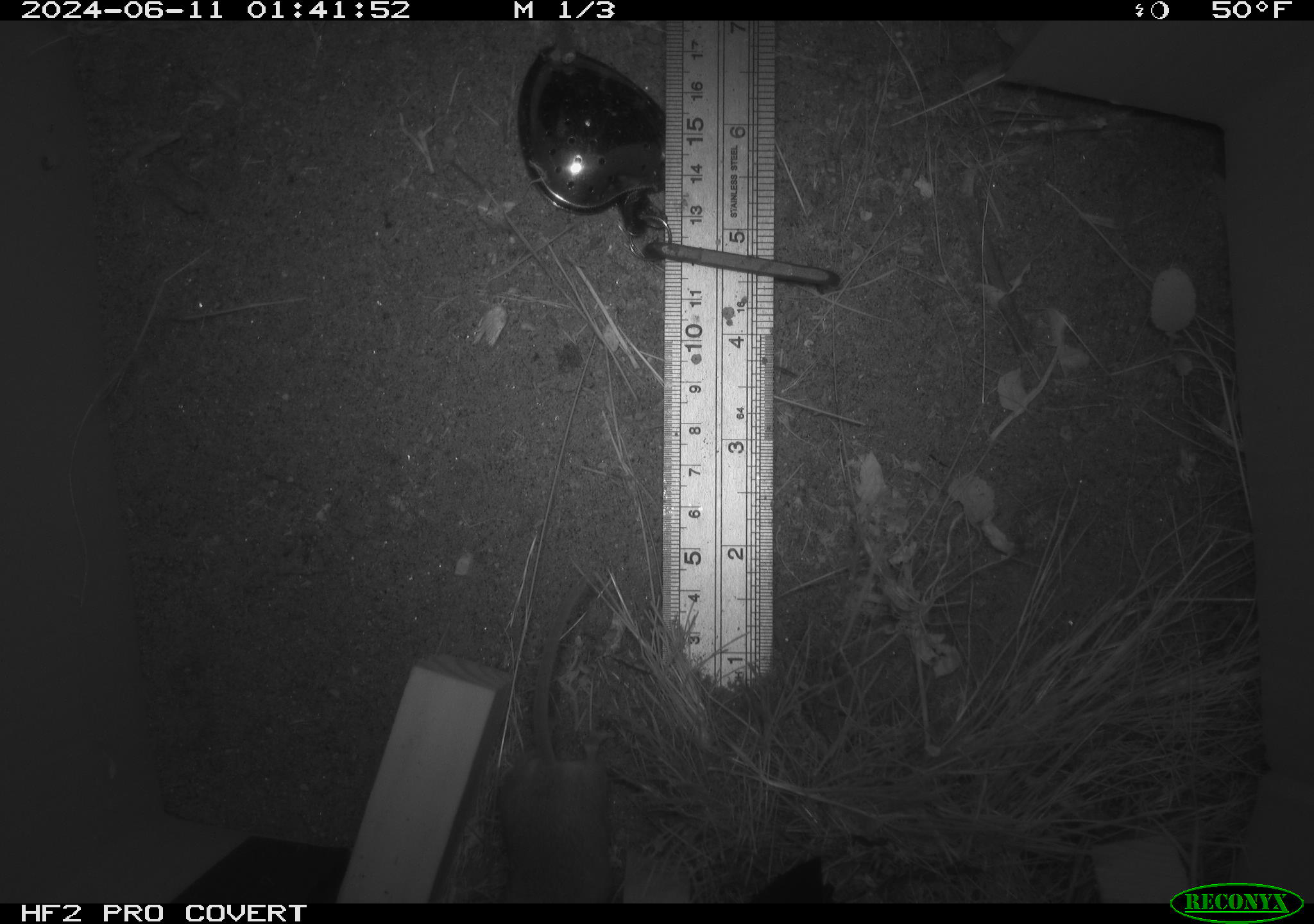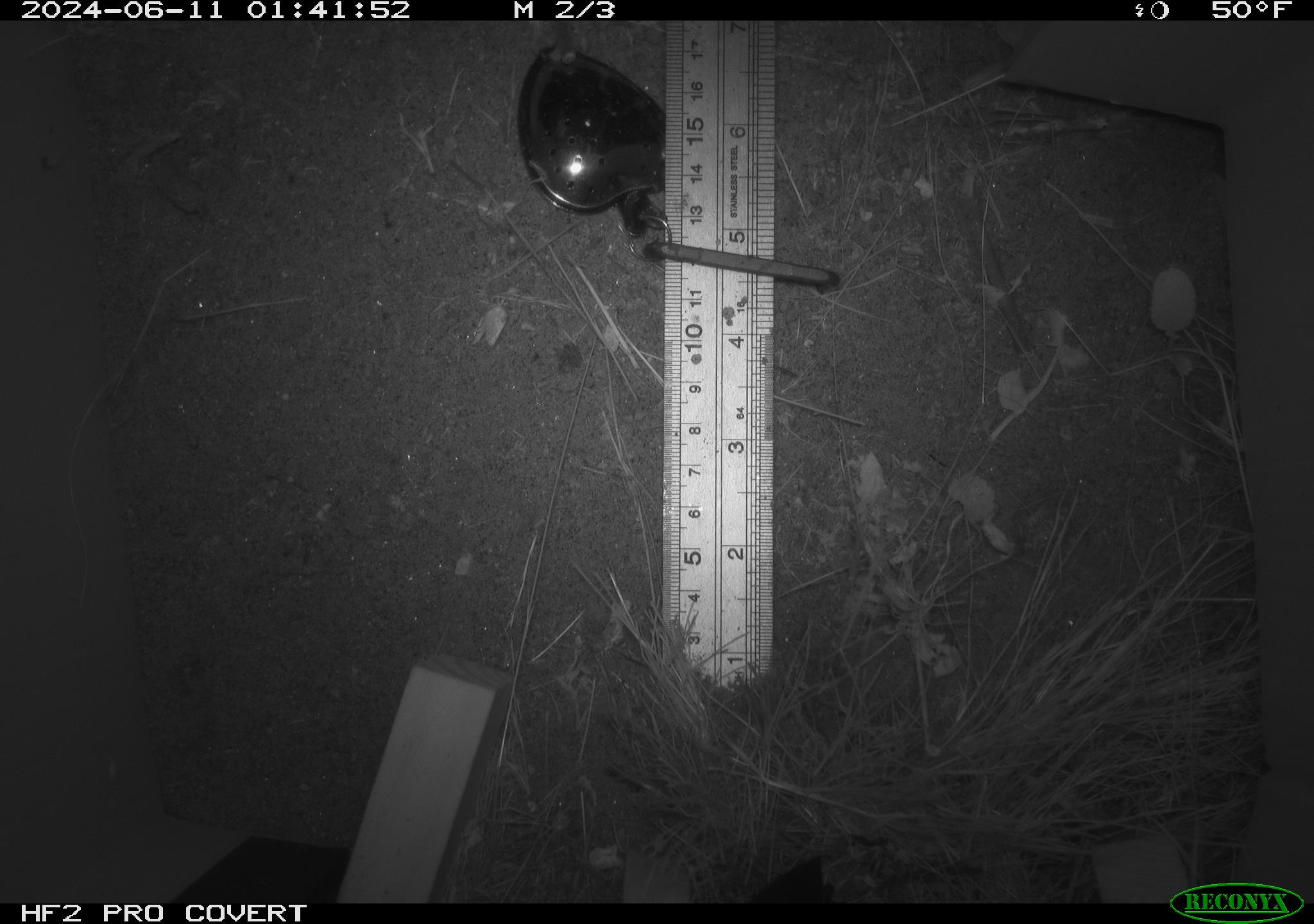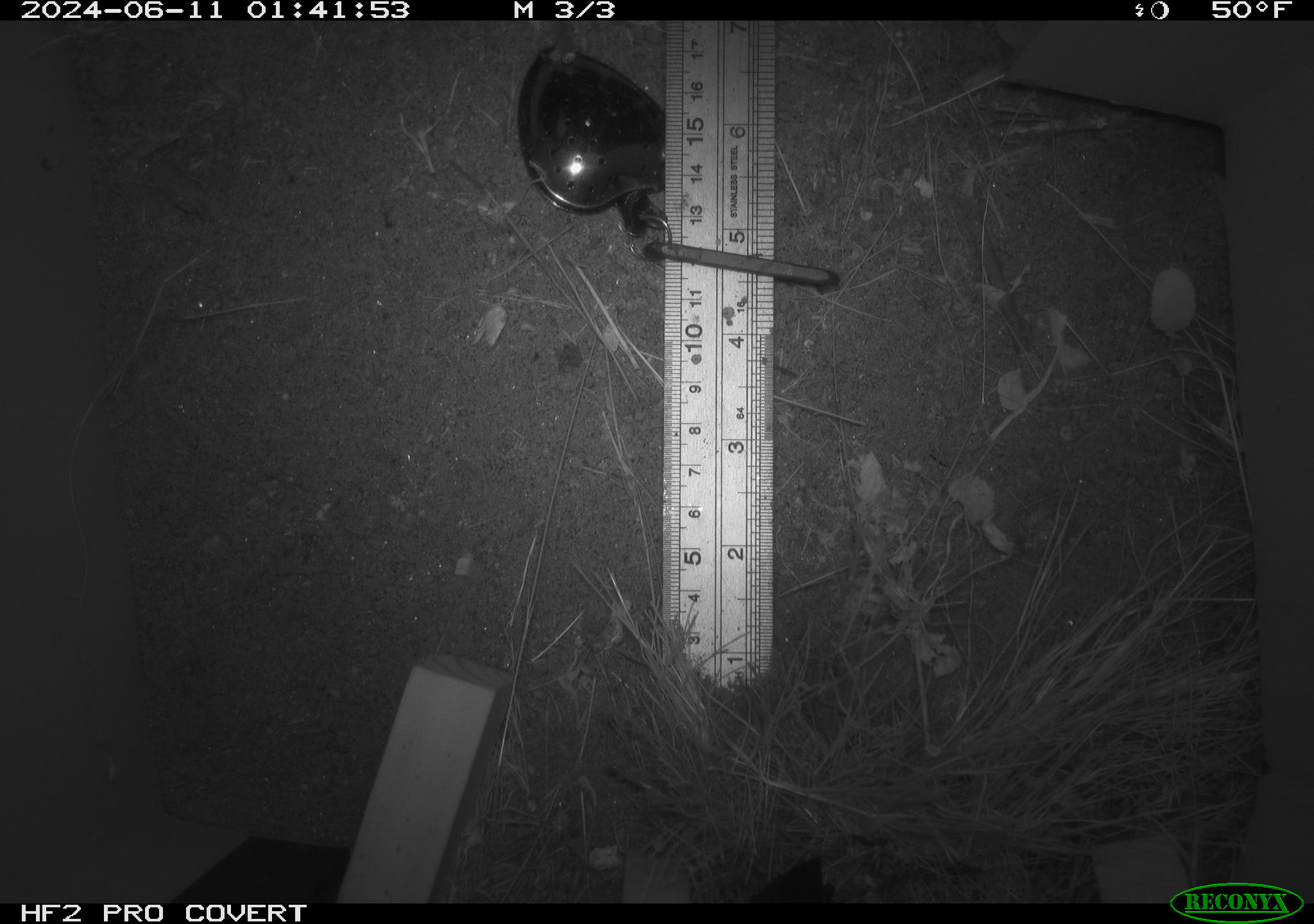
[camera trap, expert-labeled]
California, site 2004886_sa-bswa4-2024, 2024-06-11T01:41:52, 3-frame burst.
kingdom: Animalia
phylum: Chordata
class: Mammalia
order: Rodentia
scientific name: Rodentia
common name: rodent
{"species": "rodent (Rodentia)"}